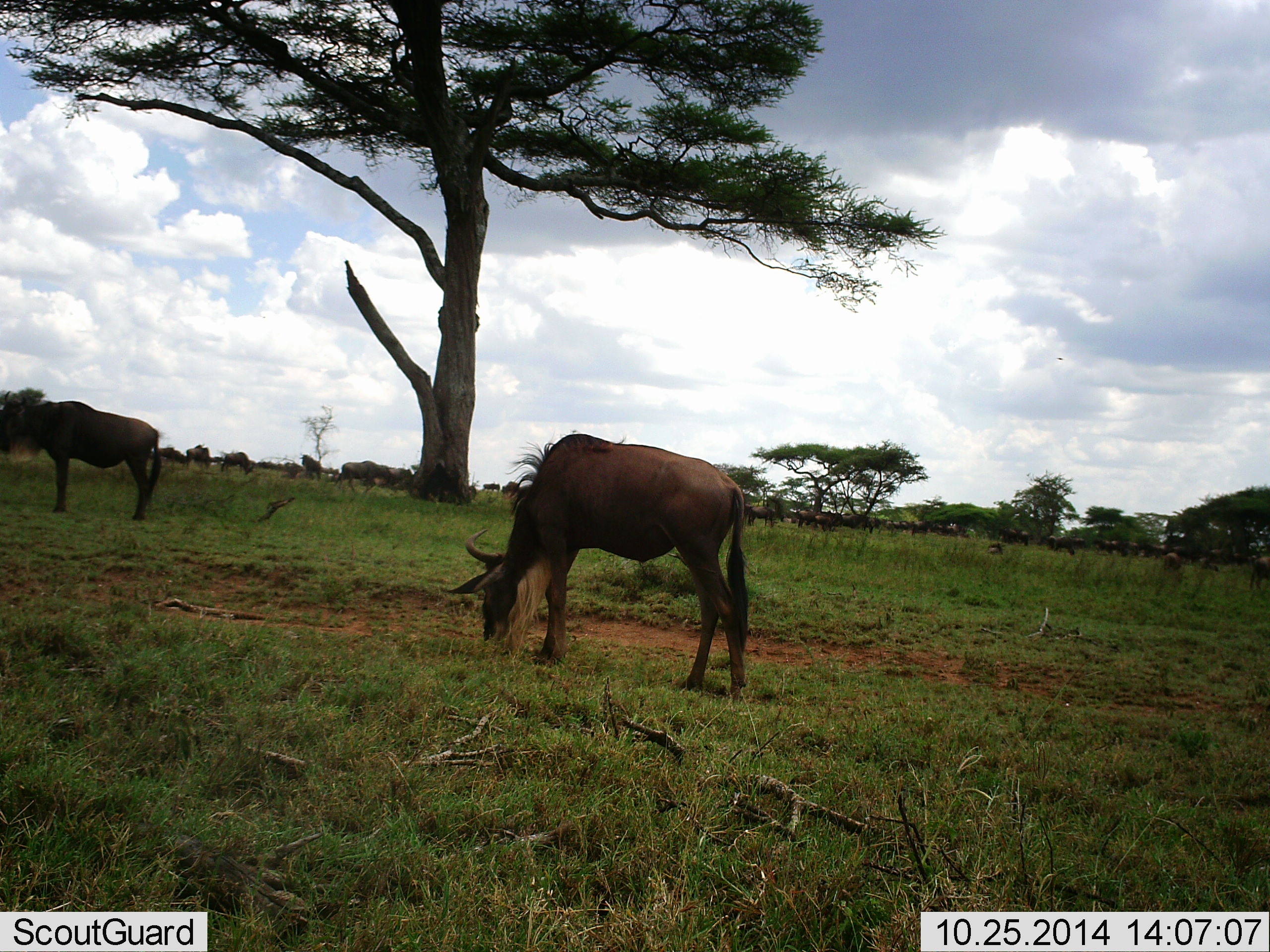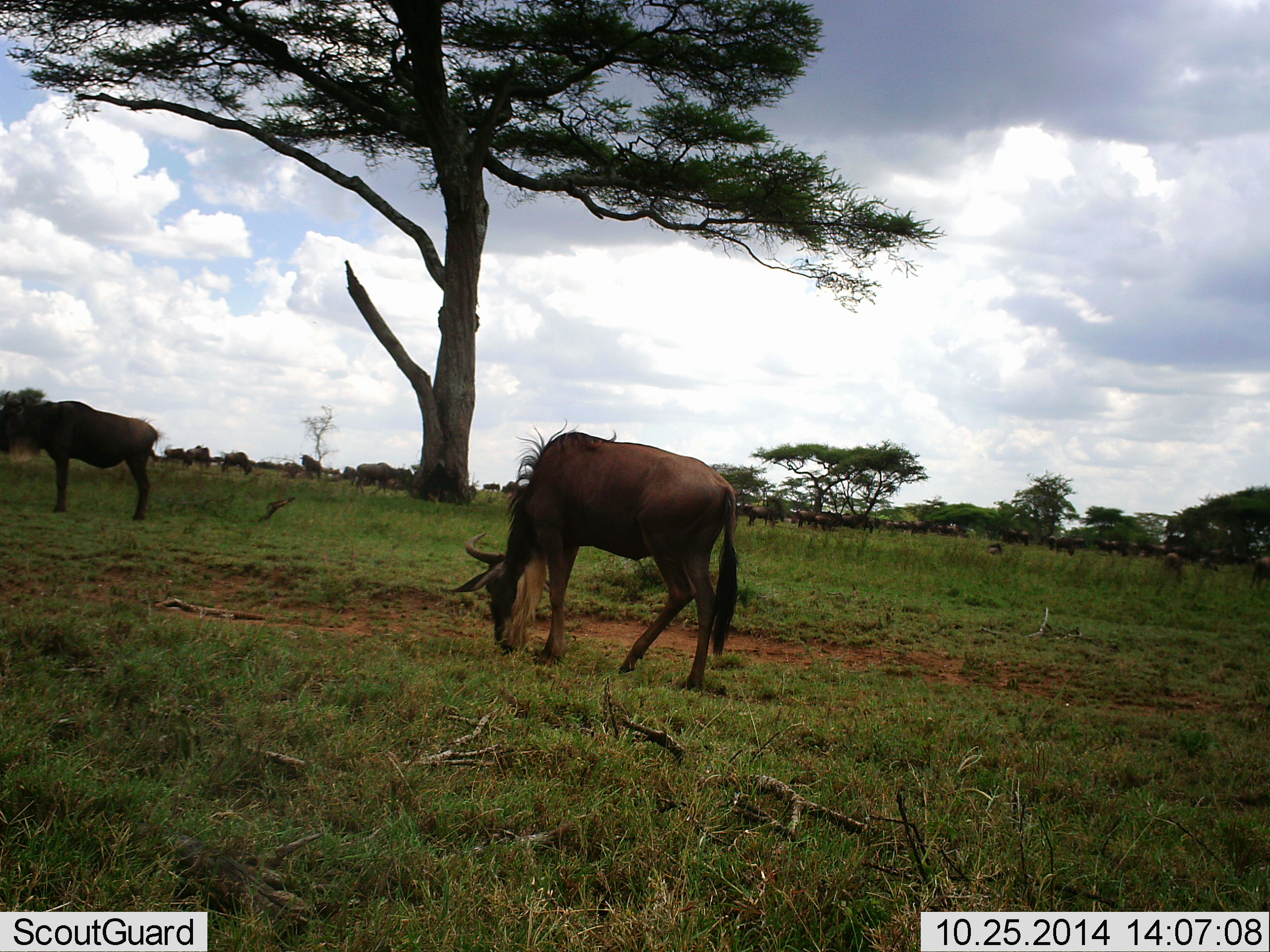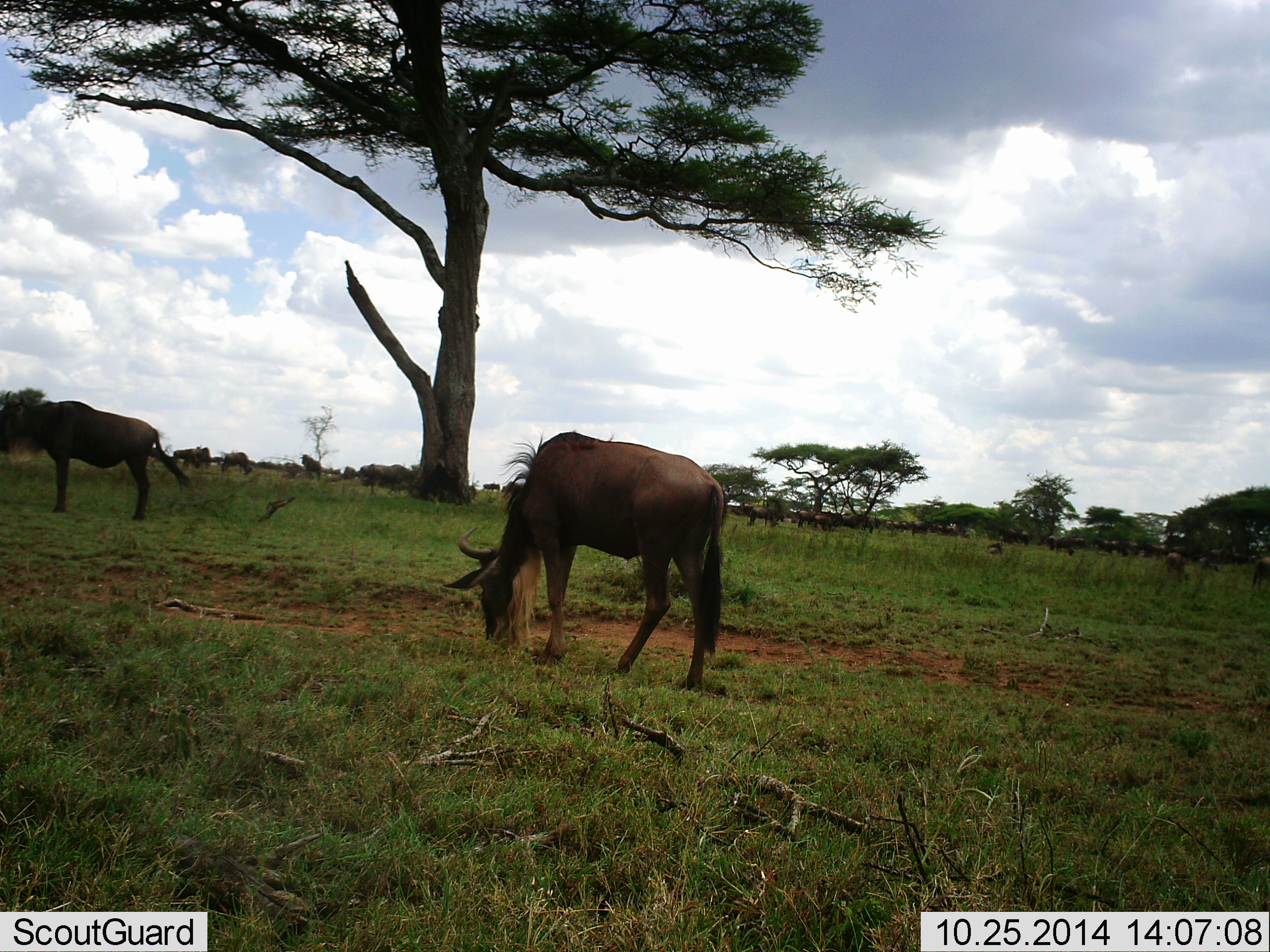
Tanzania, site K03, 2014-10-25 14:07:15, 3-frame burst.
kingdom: Animalia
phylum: Chordata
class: Mammalia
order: Artiodactyla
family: Bovidae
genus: Connochaetes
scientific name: Connochaetes taurinus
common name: blue wildebeest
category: wildebeest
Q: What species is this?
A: Wildebeest (blue wildebeest) (Connochaetes taurinus).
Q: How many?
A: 11-50.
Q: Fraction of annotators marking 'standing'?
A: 60%.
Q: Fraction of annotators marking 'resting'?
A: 10%.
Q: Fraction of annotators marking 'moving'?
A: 30%.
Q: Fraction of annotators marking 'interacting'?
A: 0%.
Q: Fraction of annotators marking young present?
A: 0%.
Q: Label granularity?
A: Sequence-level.